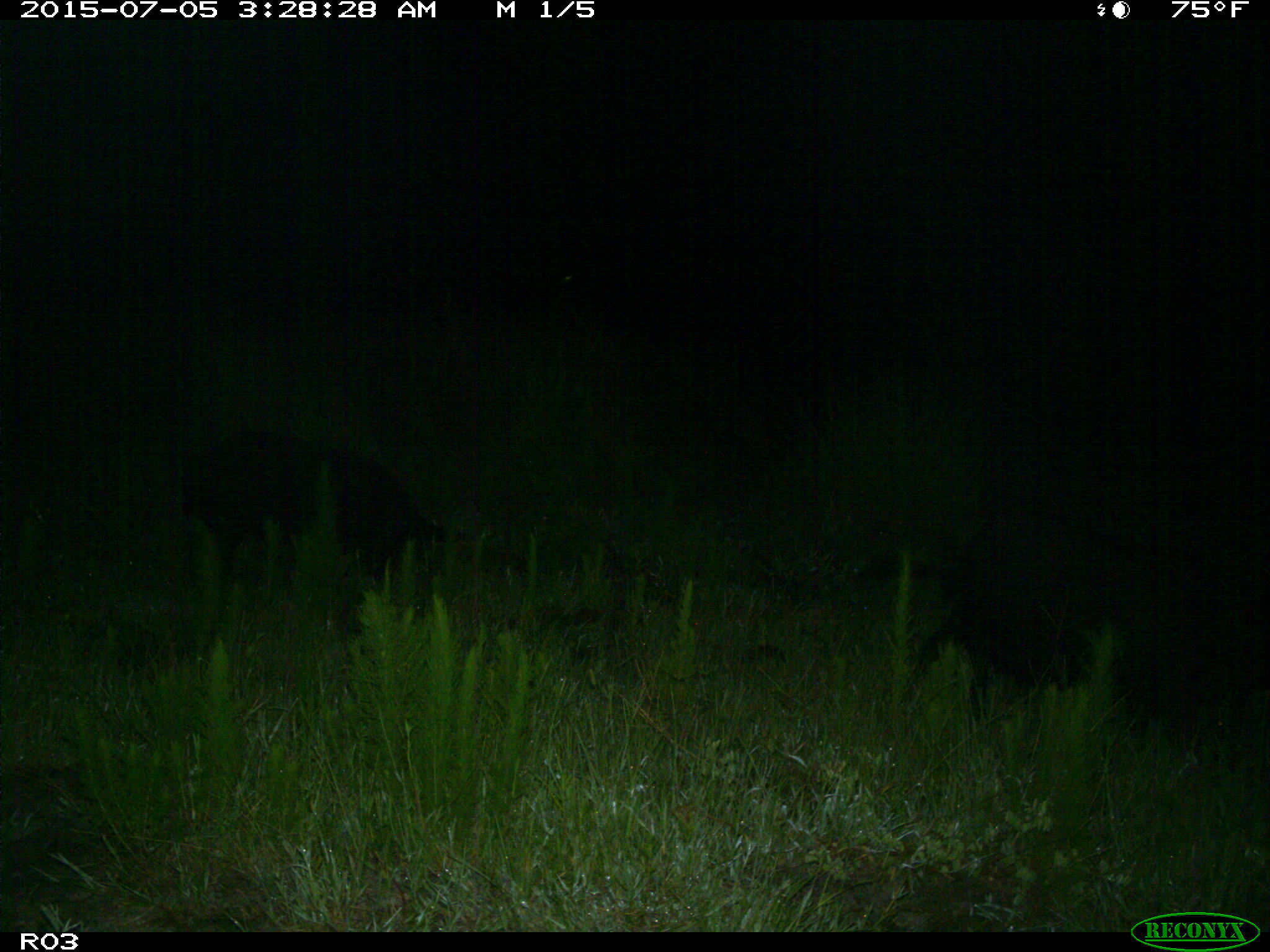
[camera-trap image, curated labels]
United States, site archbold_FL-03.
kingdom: Animalia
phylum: Chordata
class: Mammalia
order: Artiodactyla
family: Suidae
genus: Sus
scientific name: Sus scrofa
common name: wild boar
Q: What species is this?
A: Sus scrofa (wild boar).